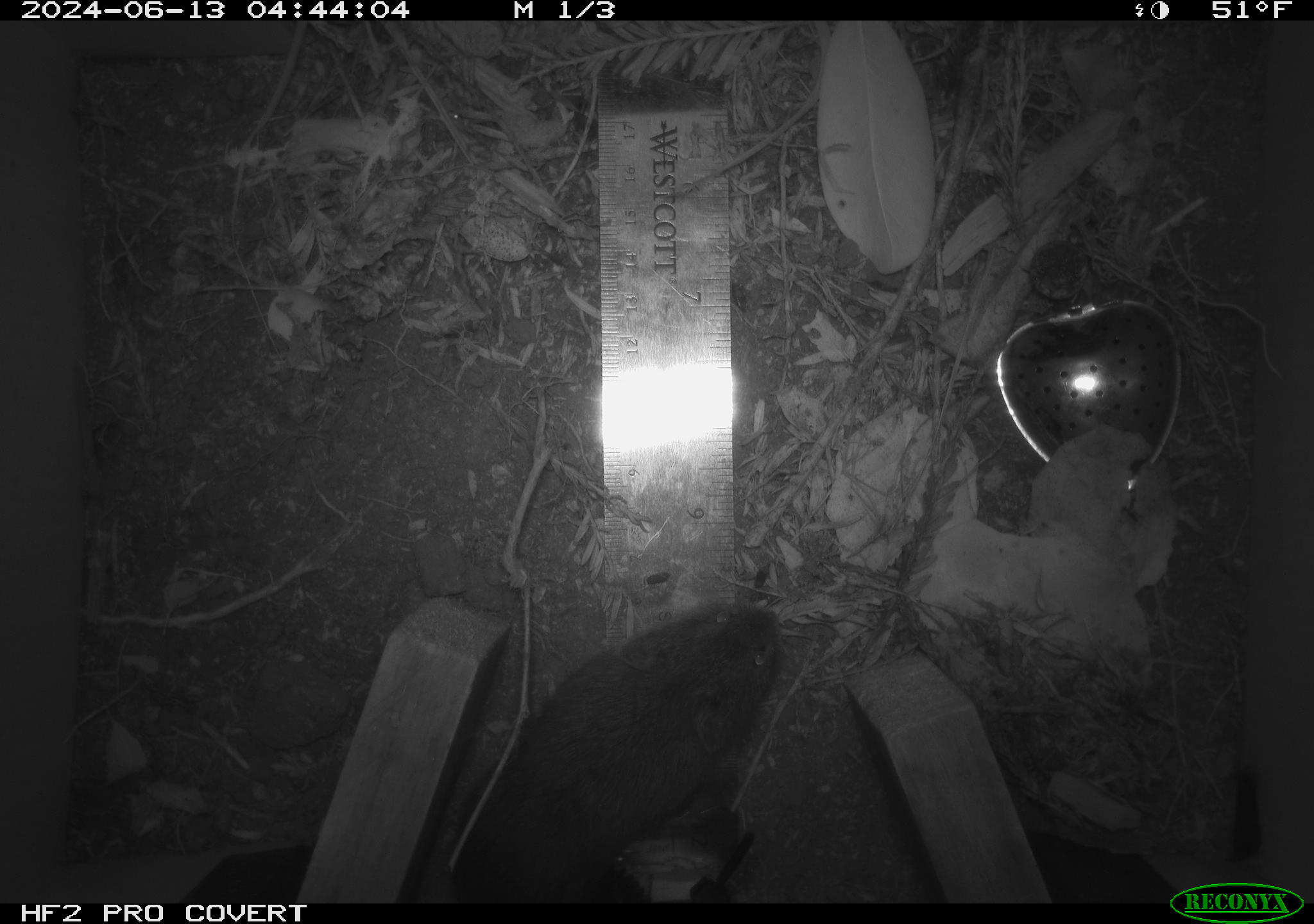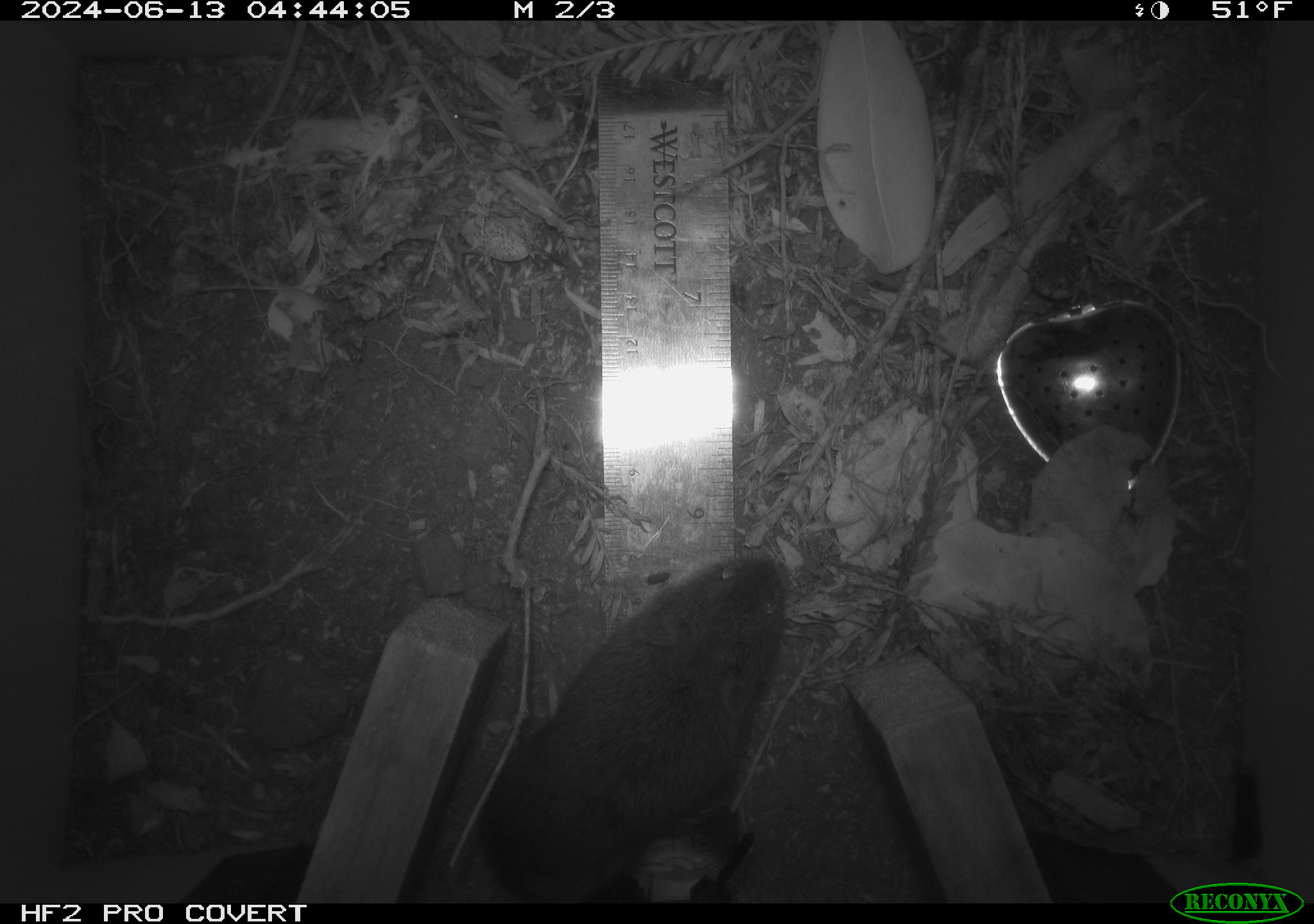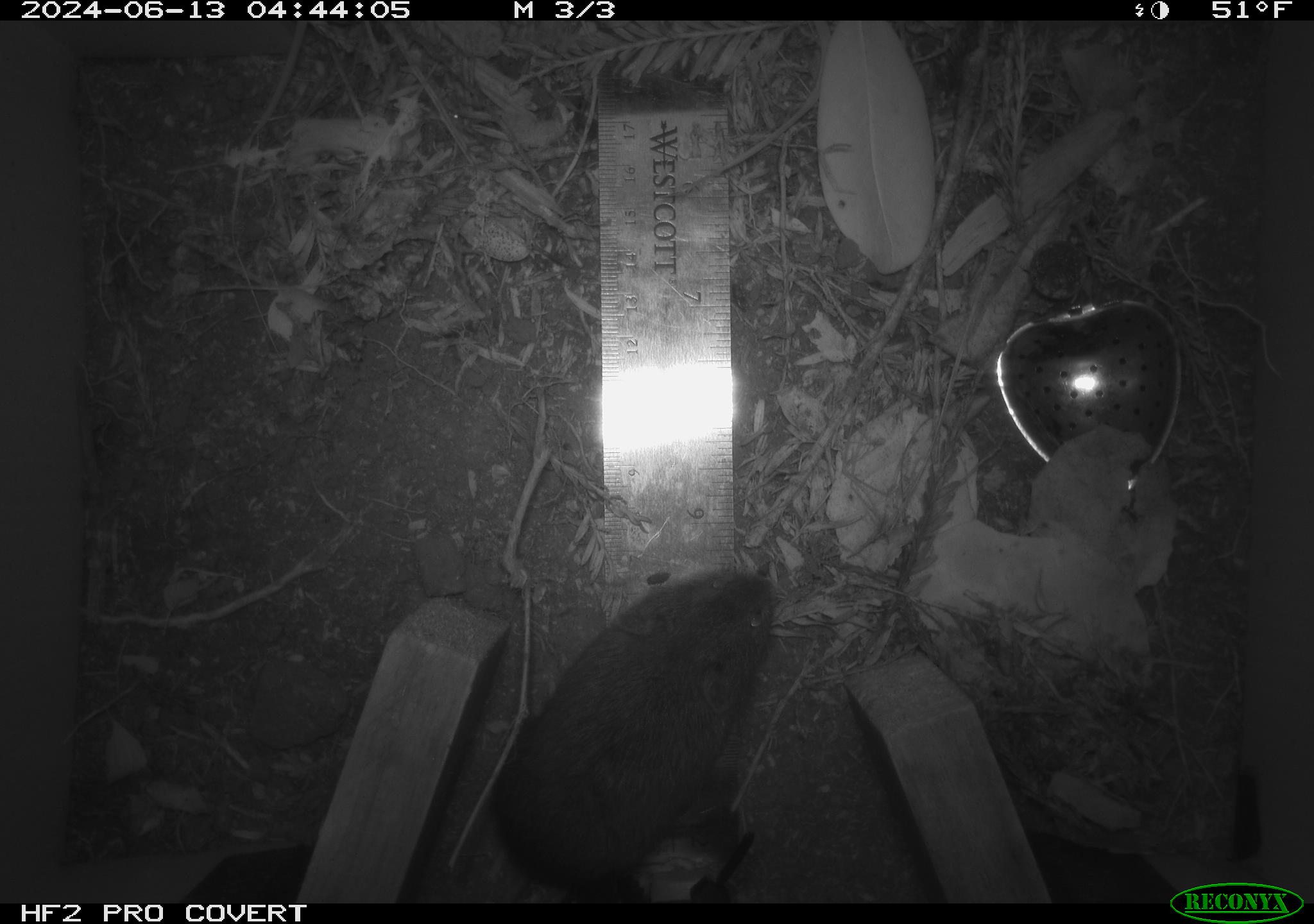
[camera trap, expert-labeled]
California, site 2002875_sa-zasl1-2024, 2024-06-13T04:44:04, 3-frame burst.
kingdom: Animalia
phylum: Chordata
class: Mammalia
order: Rodentia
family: Cricetidae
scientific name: Arvicolinae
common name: voles, lemmings, and muskrats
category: arvicolinae subfamily